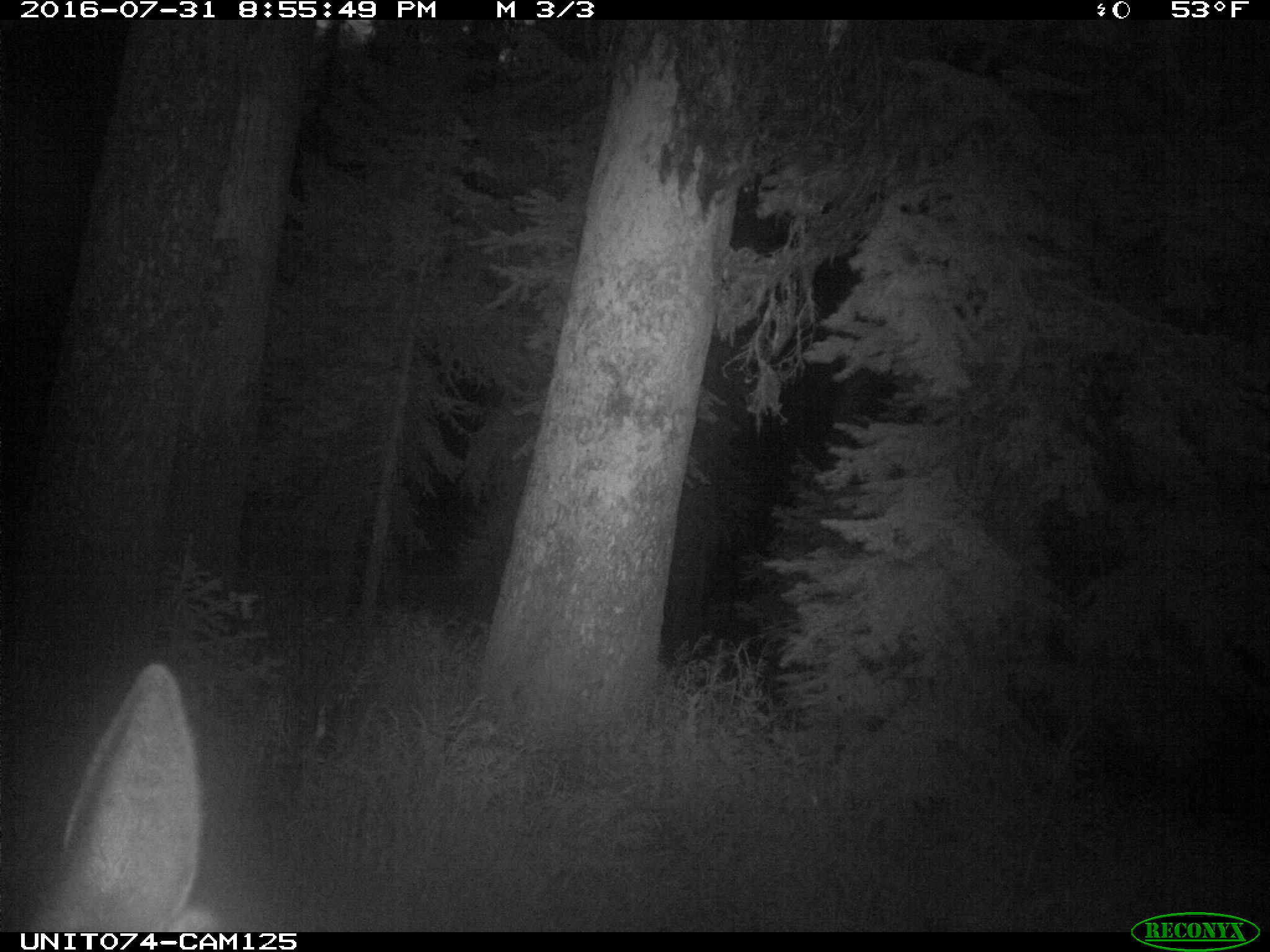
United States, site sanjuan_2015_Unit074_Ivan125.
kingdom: Animalia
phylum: Chordata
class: Mammalia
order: Artiodactyla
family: Cervidae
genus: Cervus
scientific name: Cervus elaphus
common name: red deer